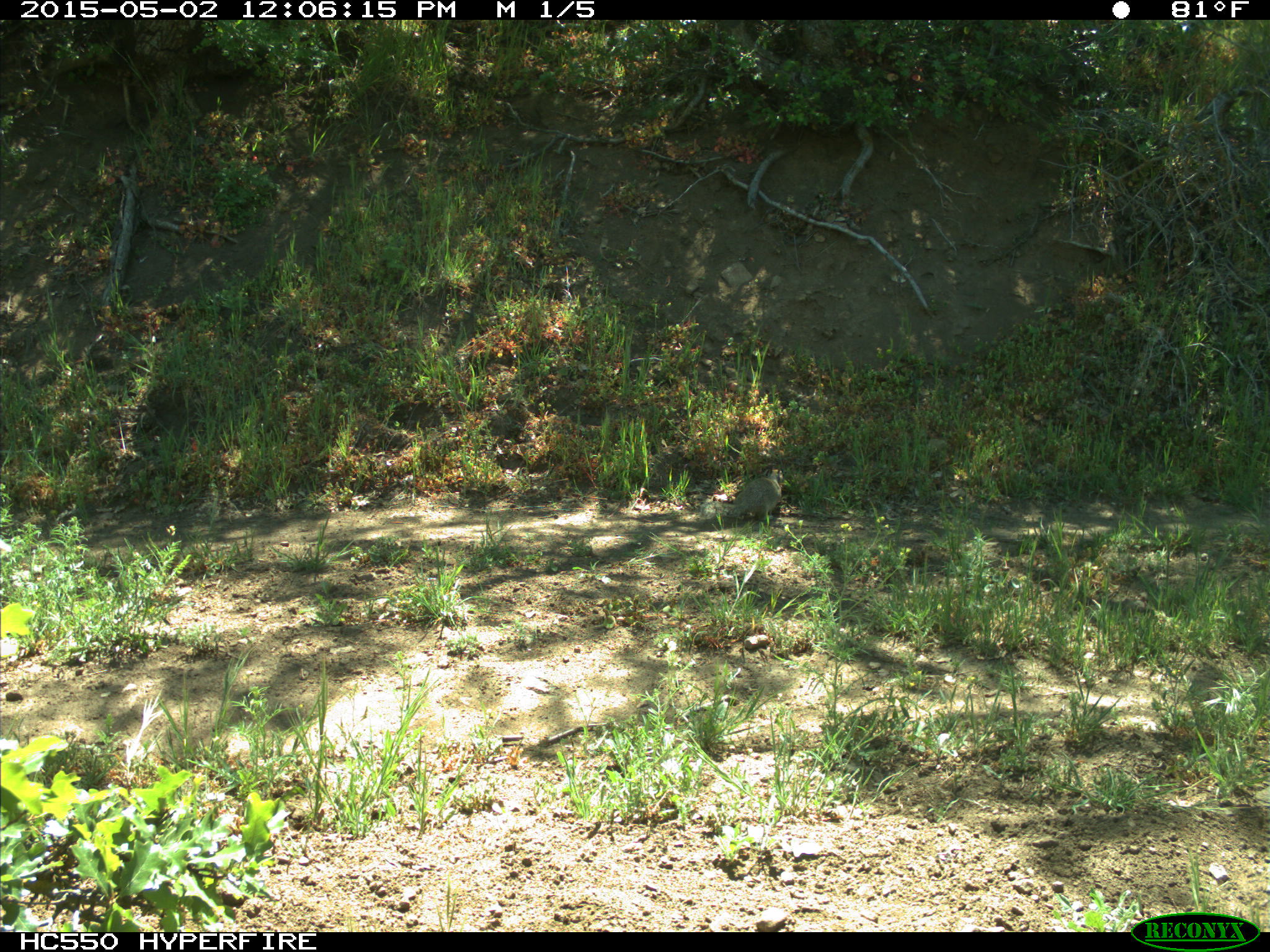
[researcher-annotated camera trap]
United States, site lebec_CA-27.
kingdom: Animalia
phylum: Chordata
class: Mammalia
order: Rodentia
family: Sciuridae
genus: Otospermophilus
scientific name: Otospermophilus beecheyi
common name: california ground squirrel